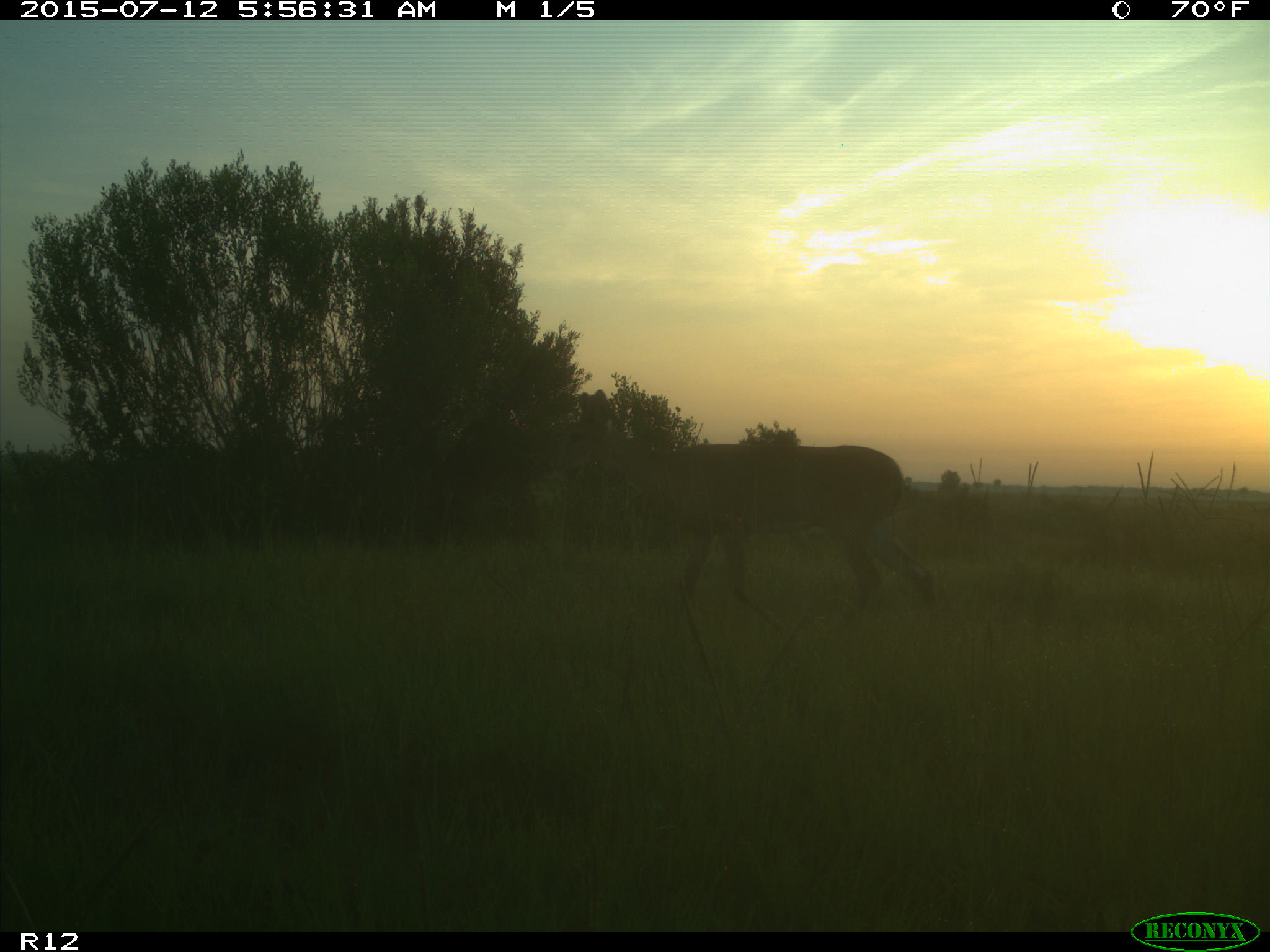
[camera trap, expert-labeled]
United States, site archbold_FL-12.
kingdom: Animalia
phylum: Chordata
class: Mammalia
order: Artiodactyla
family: Cervidae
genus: Odocoileus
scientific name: Odocoileus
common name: deer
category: unidentified deer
Unidentified deer (deer) (Odocoileus).